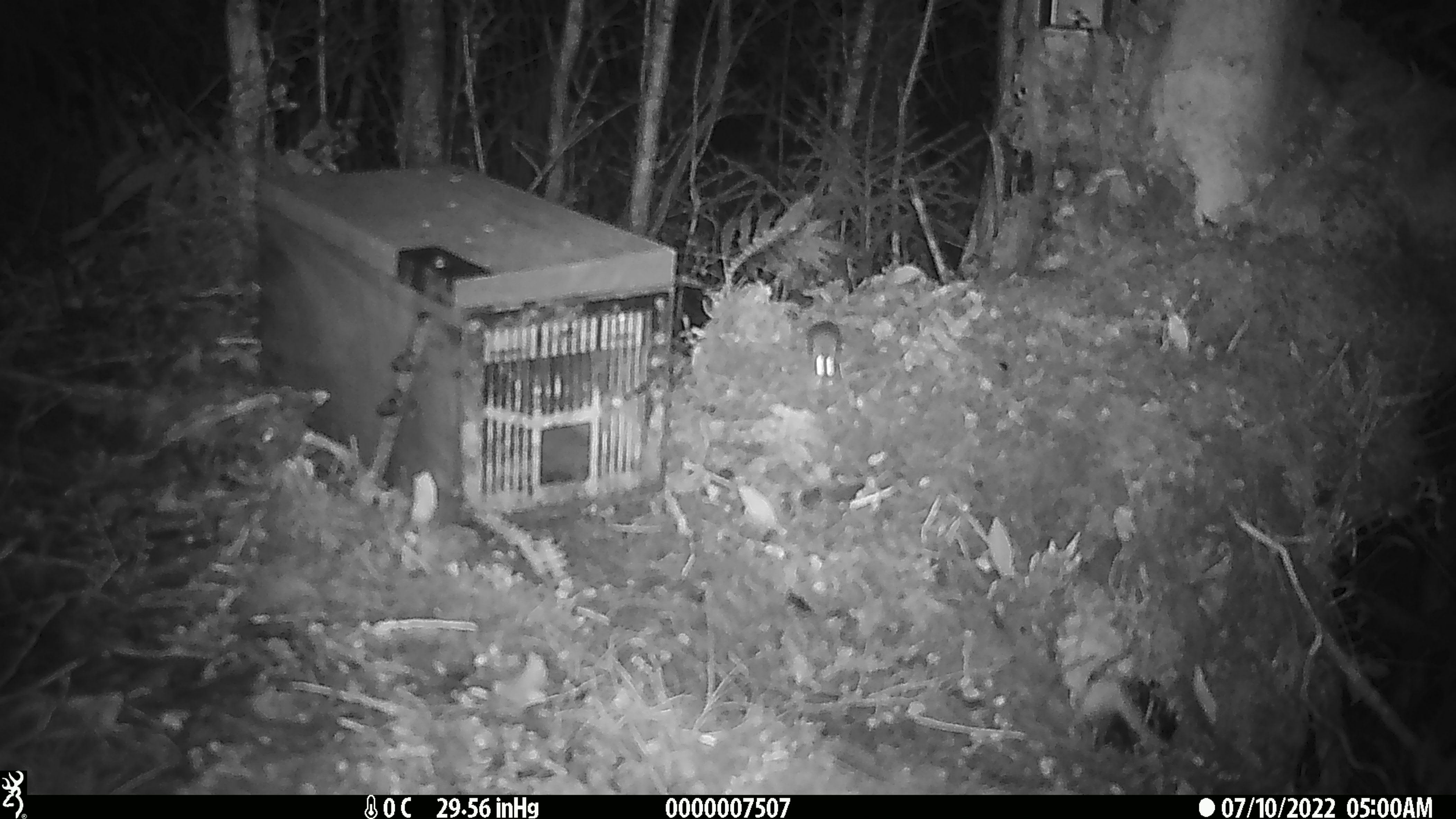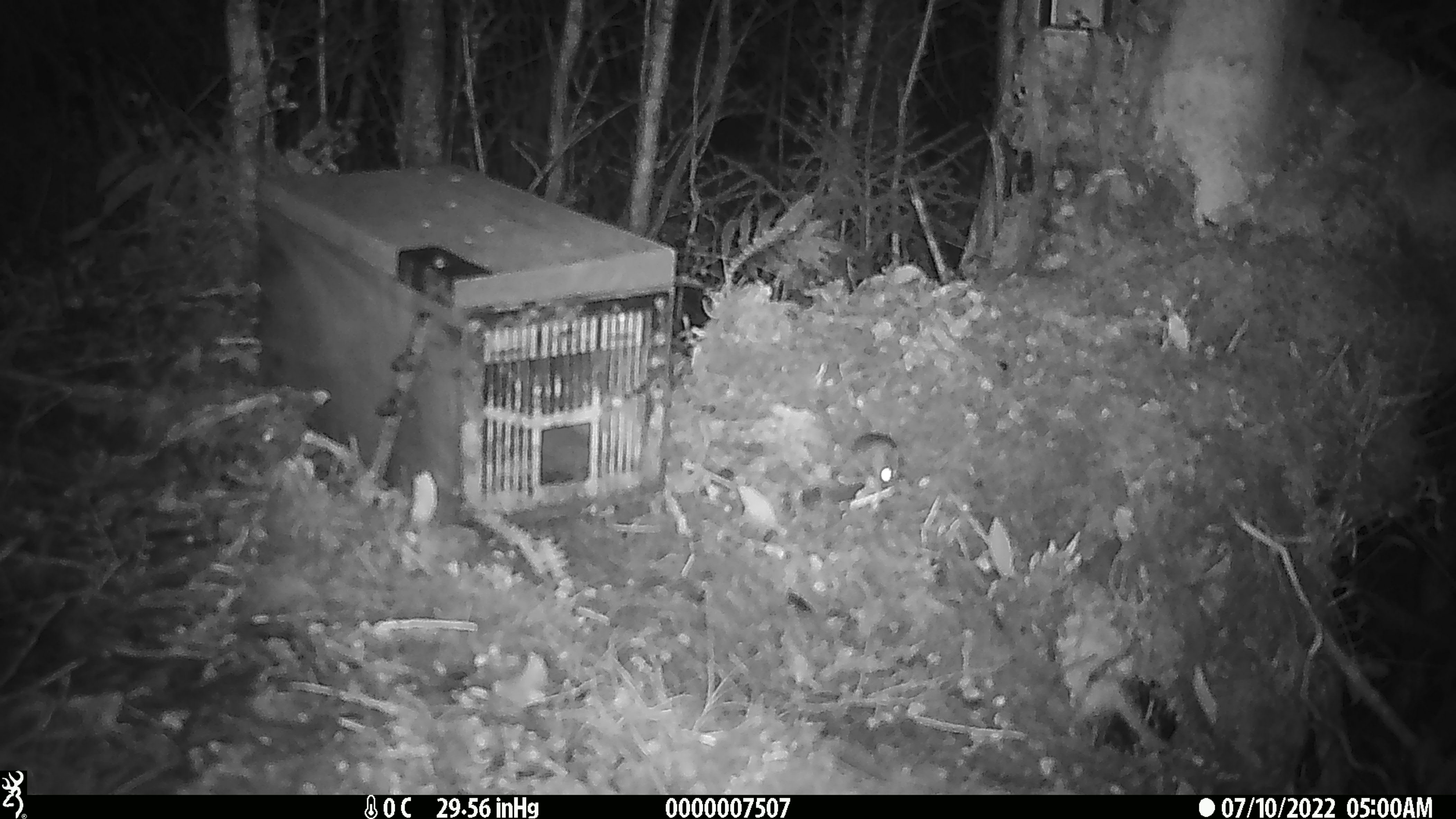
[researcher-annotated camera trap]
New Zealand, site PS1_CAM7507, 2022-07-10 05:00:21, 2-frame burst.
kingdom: Animalia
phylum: Chordata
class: Mammalia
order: Rodentia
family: Muridae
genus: Mus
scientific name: Mus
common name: mouse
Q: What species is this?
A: Mouse (Mus).